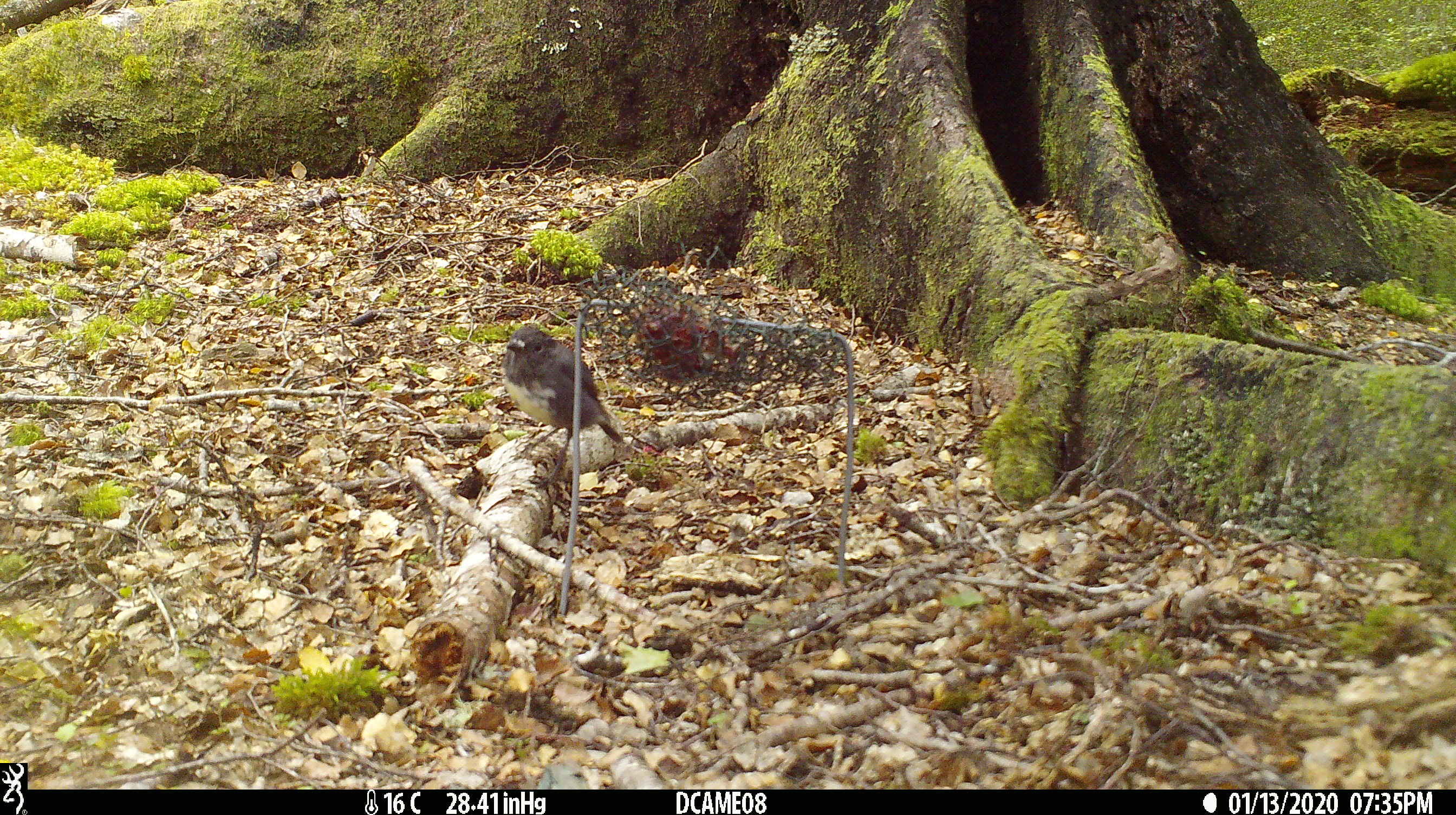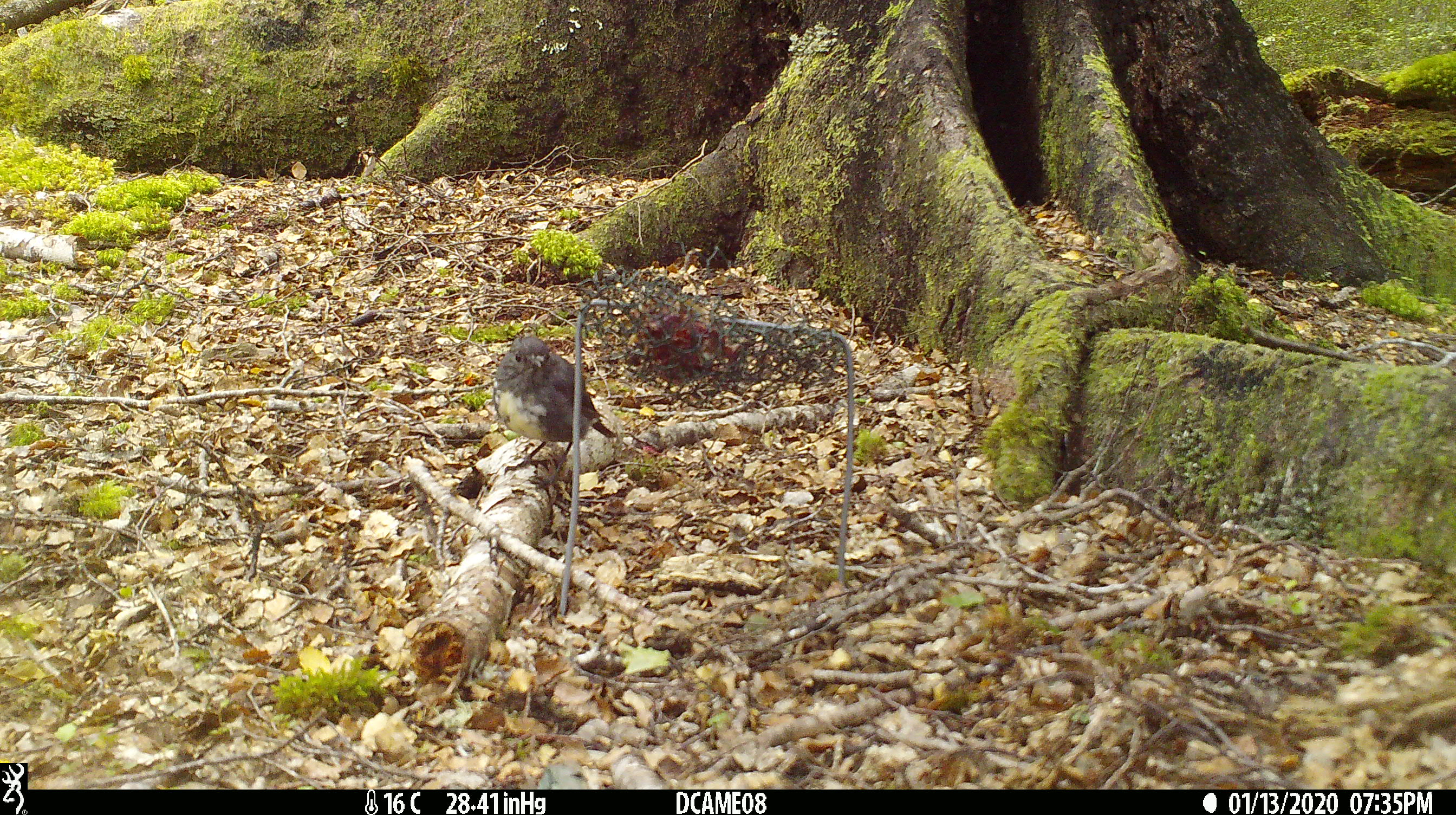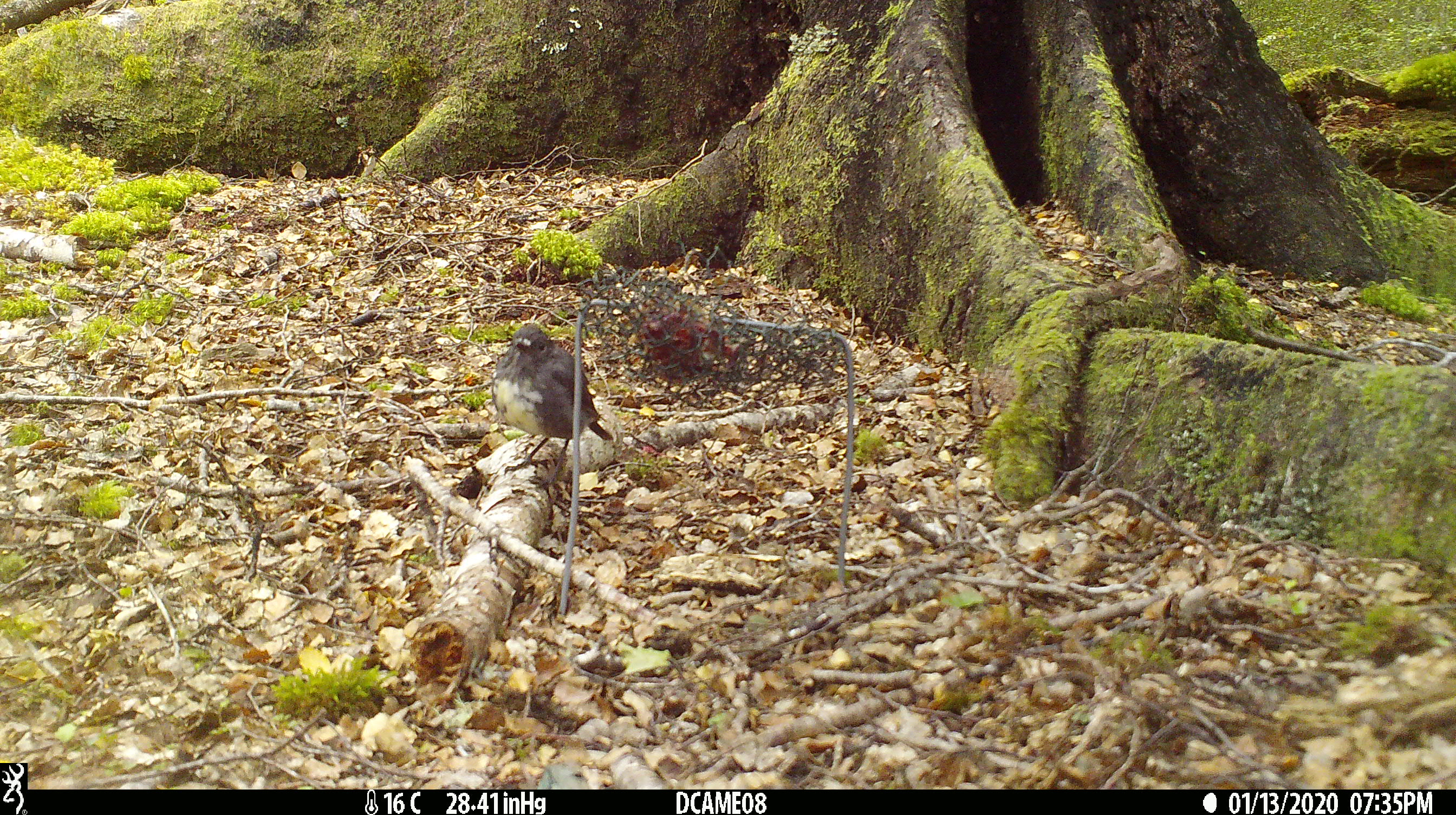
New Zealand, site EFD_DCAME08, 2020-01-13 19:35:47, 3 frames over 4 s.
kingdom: Animalia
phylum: Chordata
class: Aves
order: Passeriformes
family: Petroicidae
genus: Petroica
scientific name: Petroica australis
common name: new zealand robin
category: robin